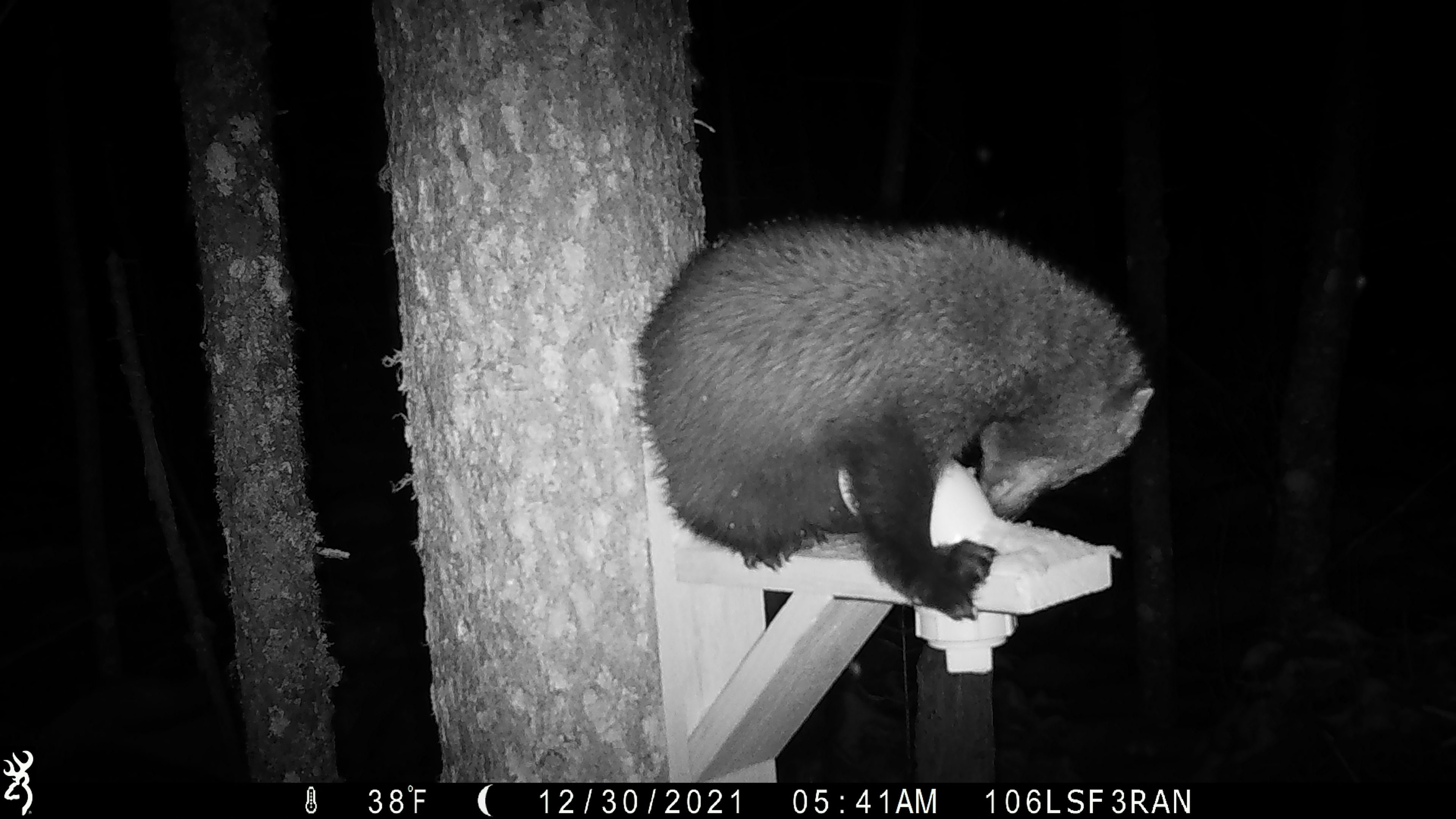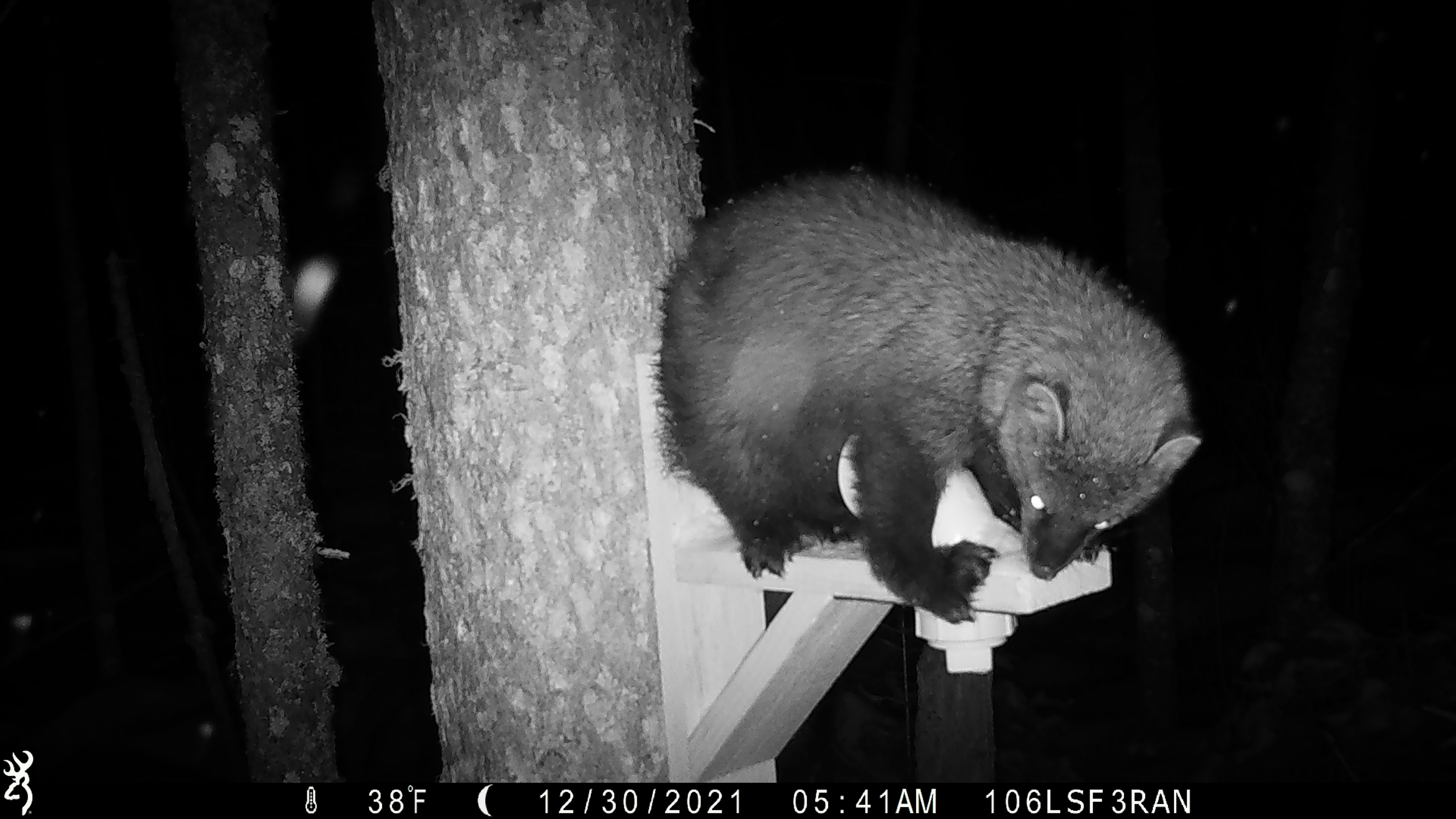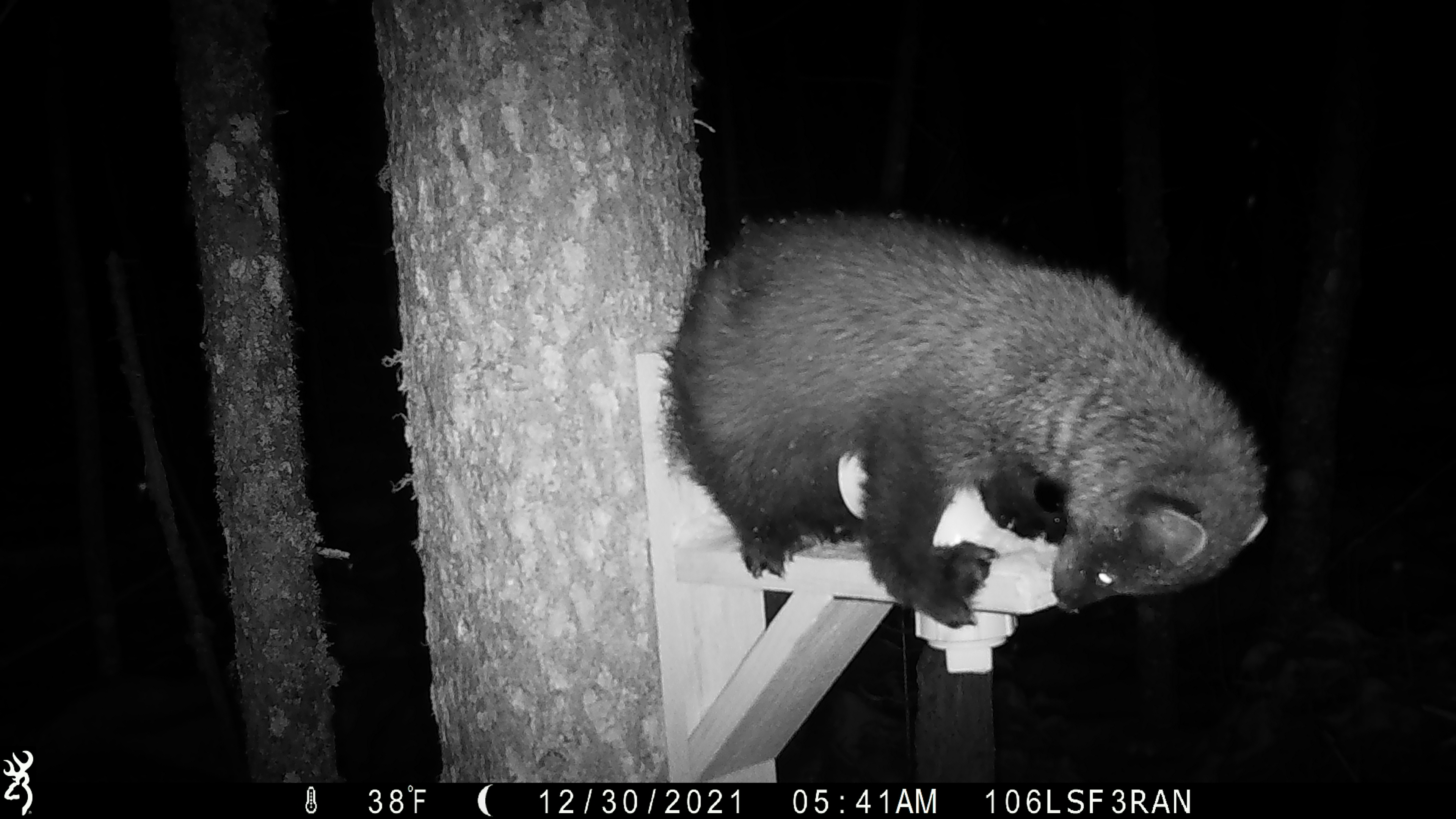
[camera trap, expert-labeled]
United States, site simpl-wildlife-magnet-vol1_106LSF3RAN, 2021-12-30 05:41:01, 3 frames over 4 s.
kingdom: Animalia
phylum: Chordata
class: Mammalia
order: Carnivora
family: Mustelidae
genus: Pekania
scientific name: Pekania pennanti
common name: fisher